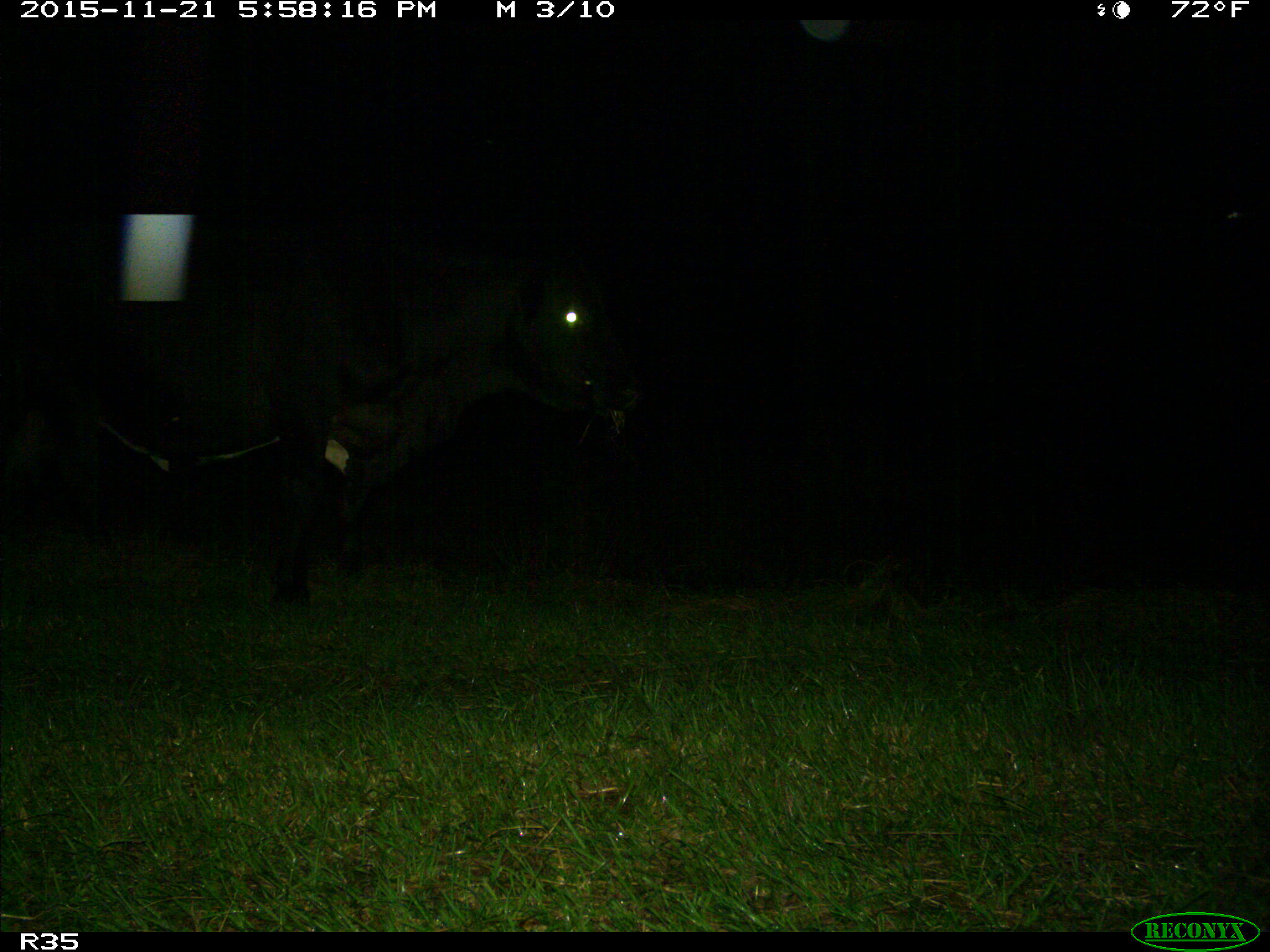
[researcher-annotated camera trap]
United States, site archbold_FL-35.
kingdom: Animalia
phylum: Chordata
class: Mammalia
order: Artiodactyla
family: Bovidae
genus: Bos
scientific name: Bos taurus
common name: domestic cow